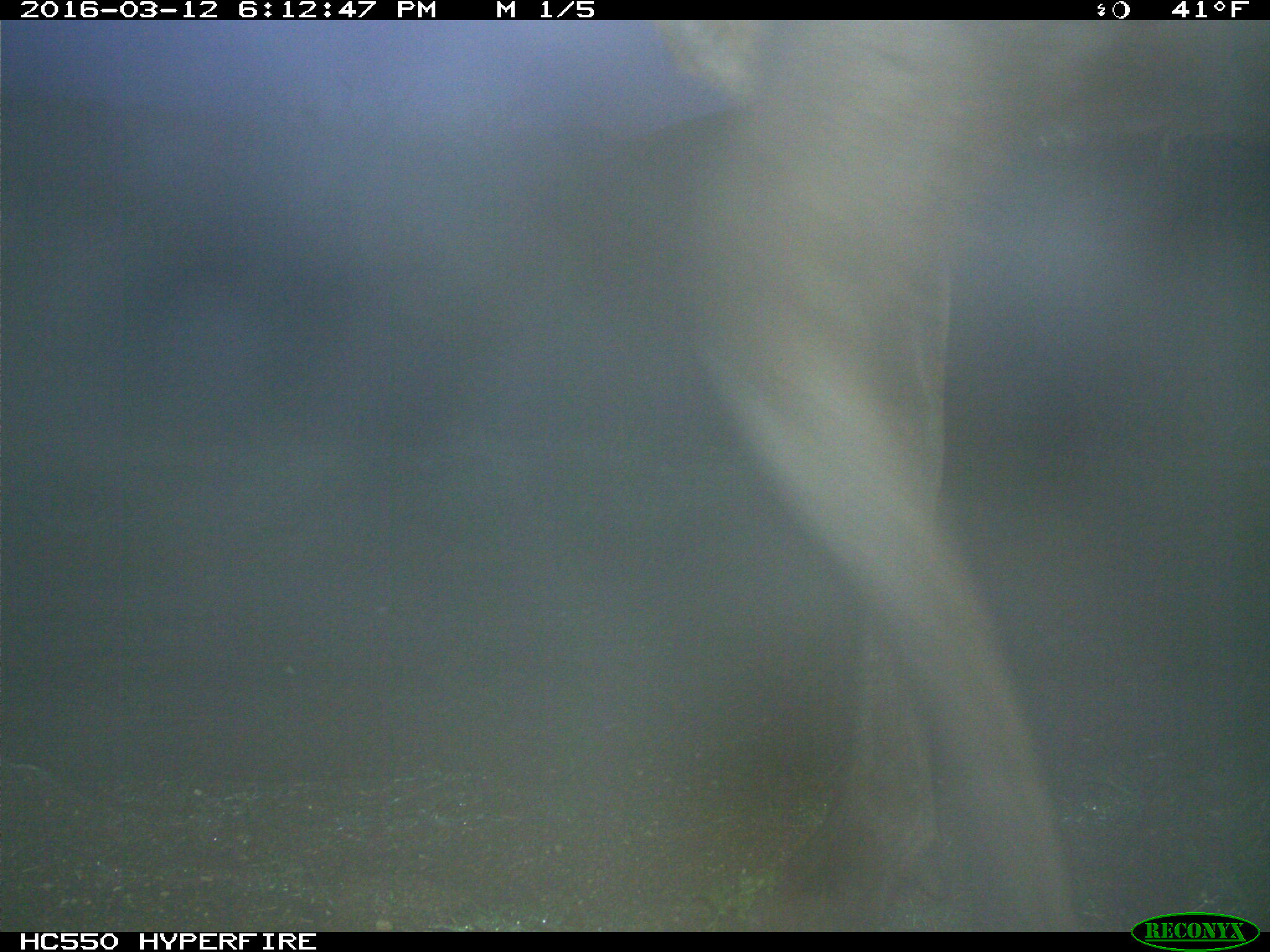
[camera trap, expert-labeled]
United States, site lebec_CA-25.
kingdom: Animalia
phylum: Chordata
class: Mammalia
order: Artiodactyla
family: Cervidae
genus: Cervus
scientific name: Cervus canadensis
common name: elk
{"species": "Cervus canadensis (elk)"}